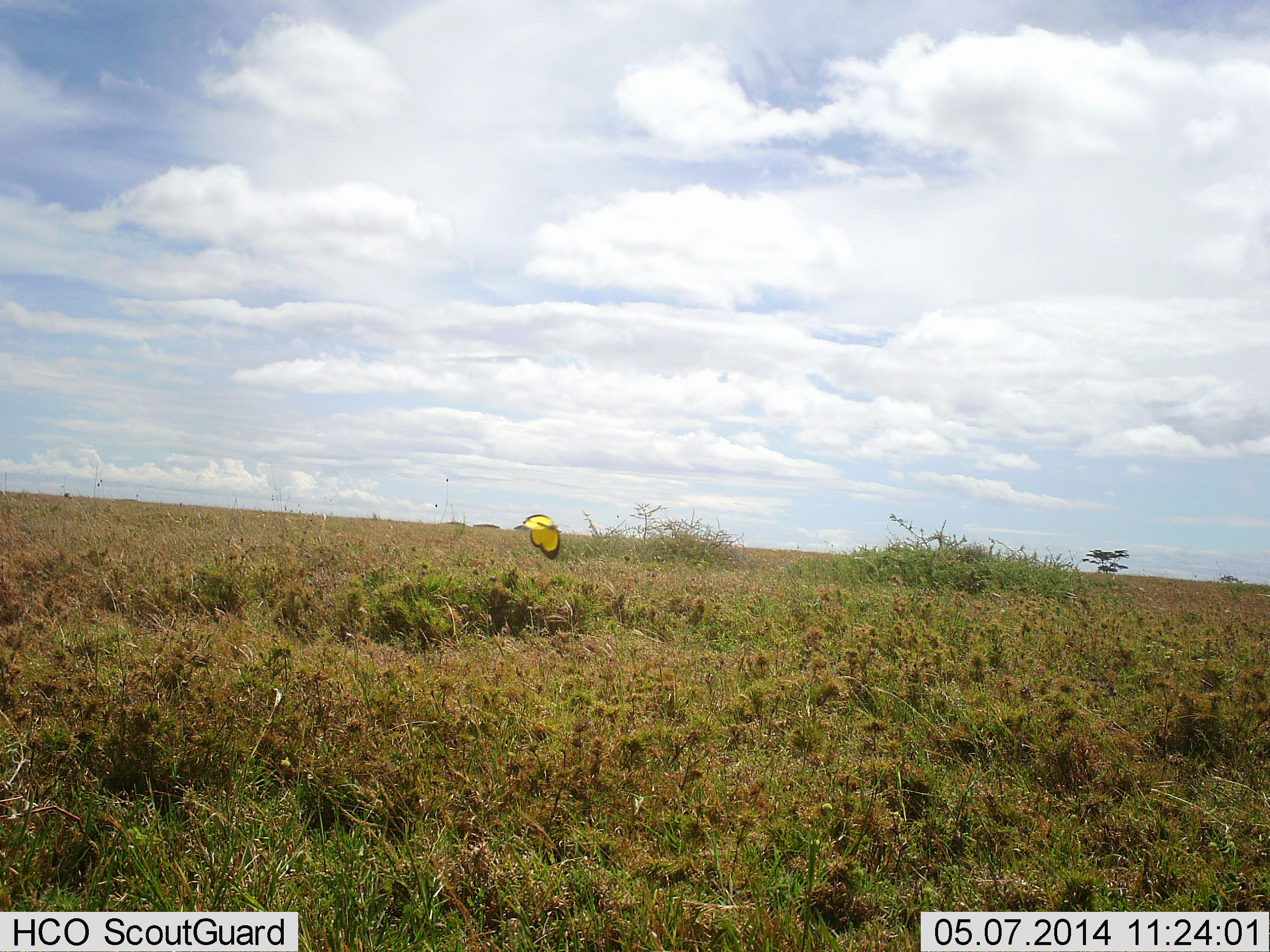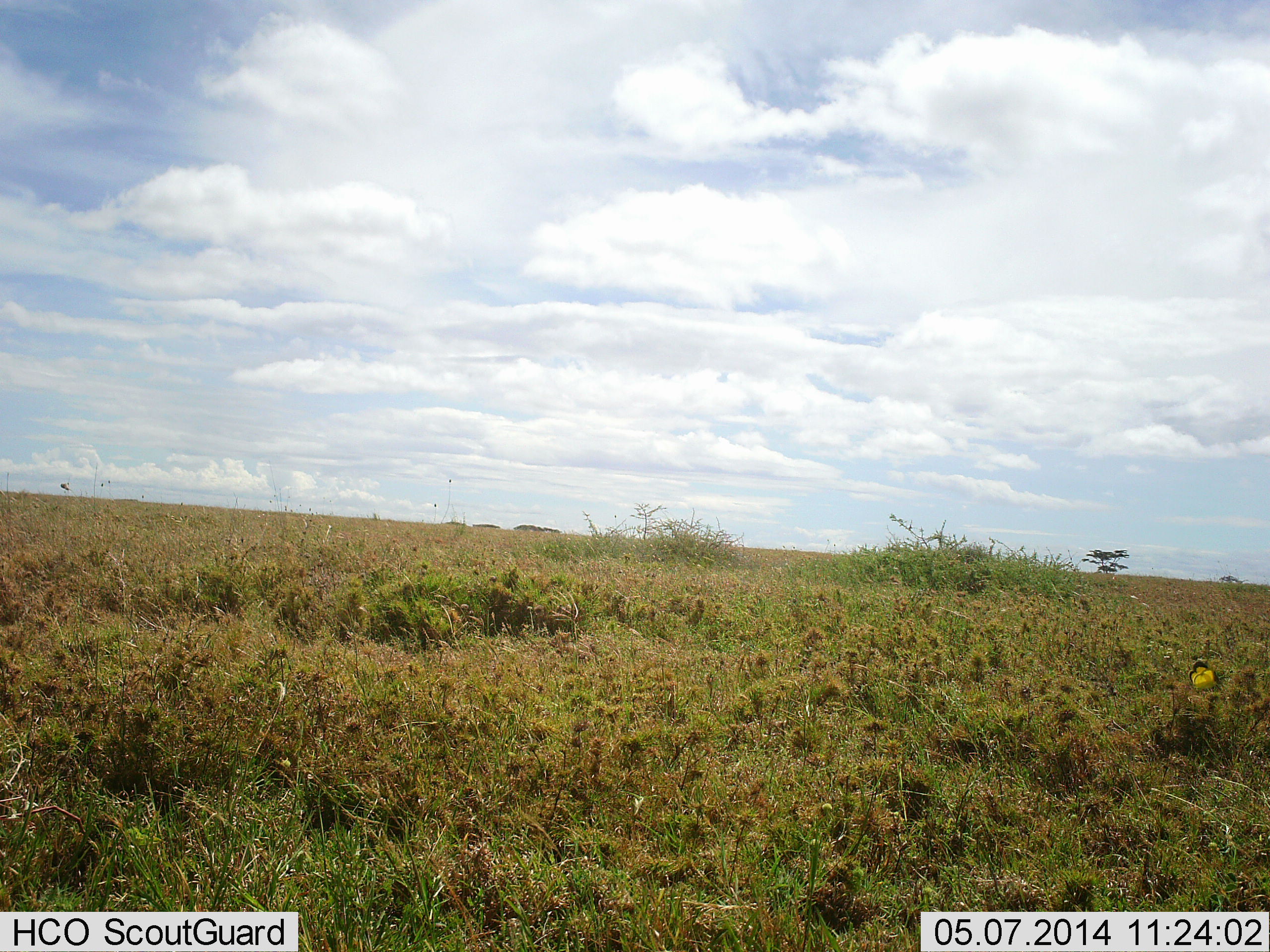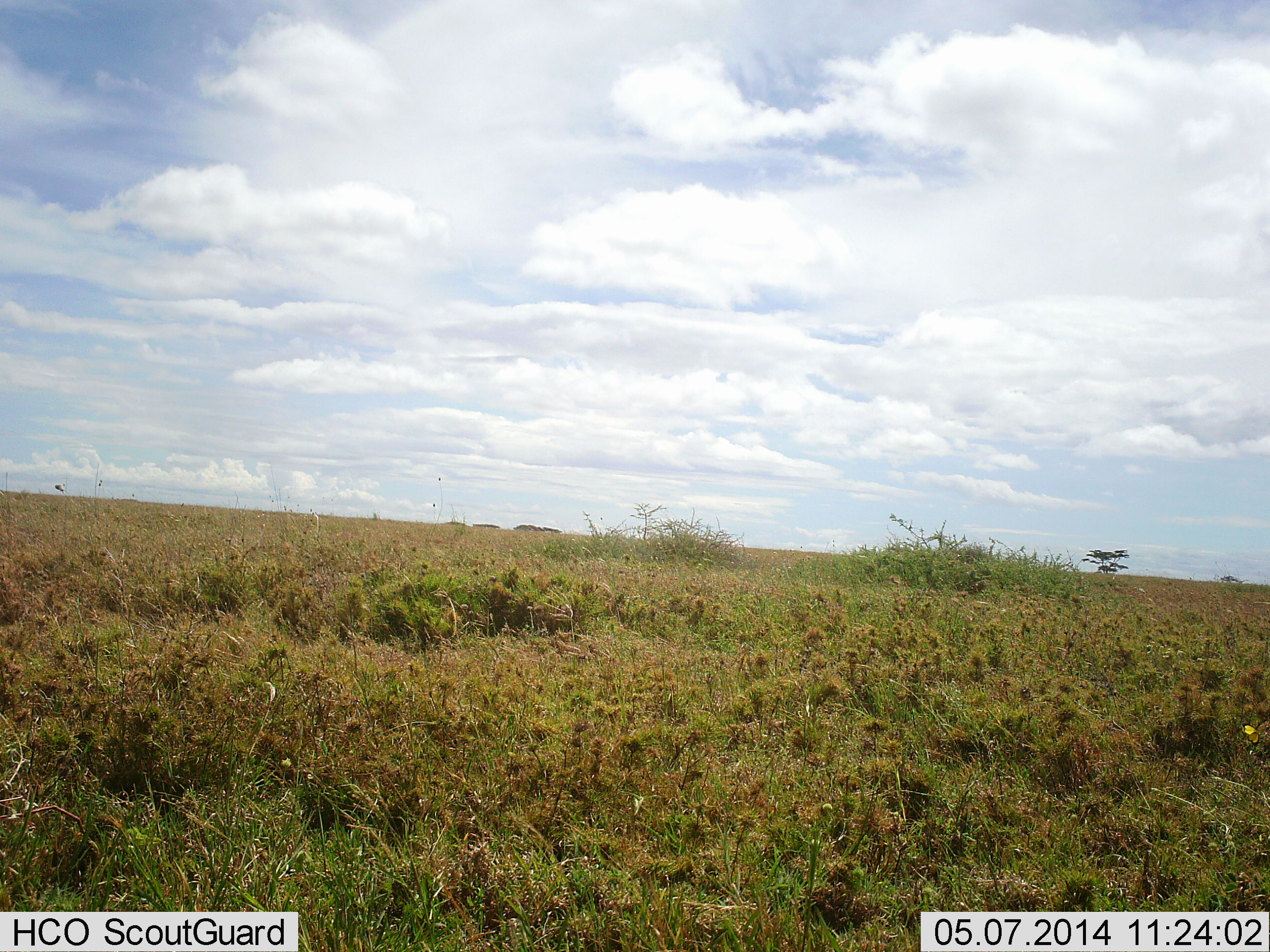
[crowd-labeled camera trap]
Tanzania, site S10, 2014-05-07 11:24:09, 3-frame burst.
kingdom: Animalia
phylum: Arthropoda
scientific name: Arthropoda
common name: arthropods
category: insectspider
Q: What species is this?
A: Insectspider (arthropods) (Arthropoda).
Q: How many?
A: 1.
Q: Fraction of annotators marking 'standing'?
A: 0%.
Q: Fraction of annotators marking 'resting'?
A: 10%.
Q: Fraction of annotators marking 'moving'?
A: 100%.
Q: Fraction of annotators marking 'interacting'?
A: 0%.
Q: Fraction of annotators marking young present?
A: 0%.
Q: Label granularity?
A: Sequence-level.